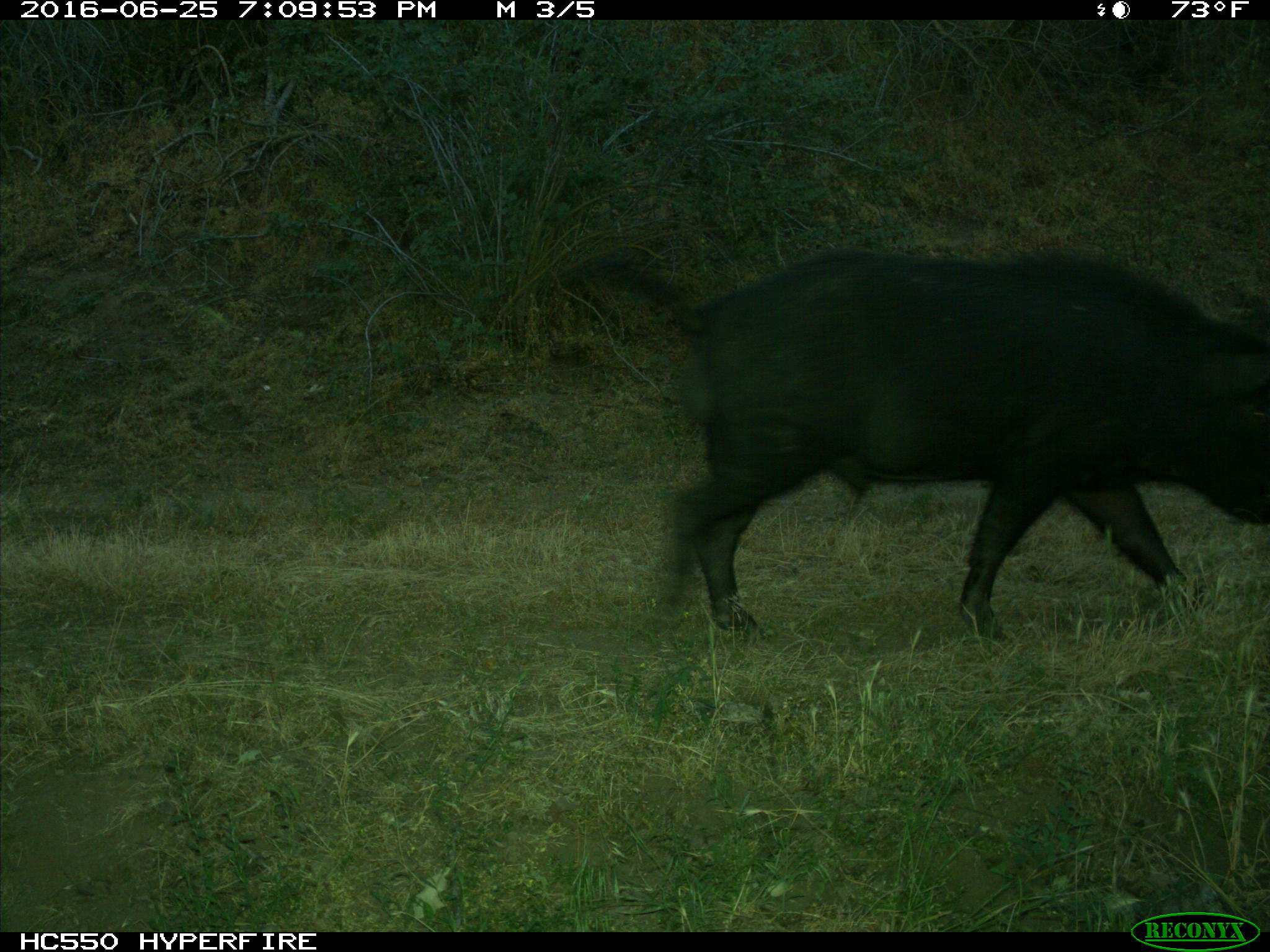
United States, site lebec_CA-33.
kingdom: Animalia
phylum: Chordata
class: Mammalia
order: Artiodactyla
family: Suidae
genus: Sus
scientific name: Sus scrofa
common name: wild boar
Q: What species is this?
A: Sus scrofa (wild boar).